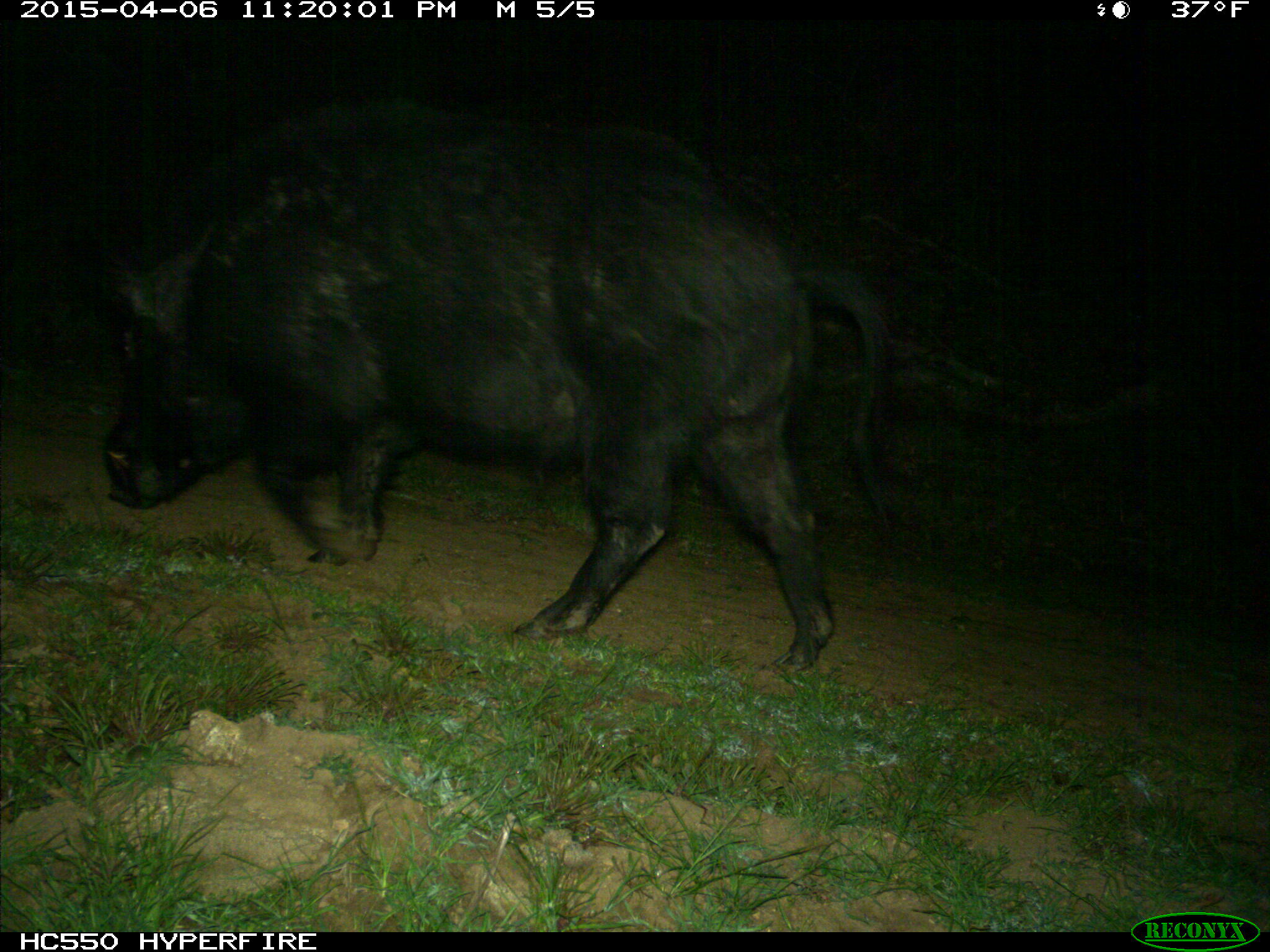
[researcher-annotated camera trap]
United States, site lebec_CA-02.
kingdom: Animalia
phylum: Chordata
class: Mammalia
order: Artiodactyla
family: Suidae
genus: Sus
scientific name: Sus scrofa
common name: wild boar